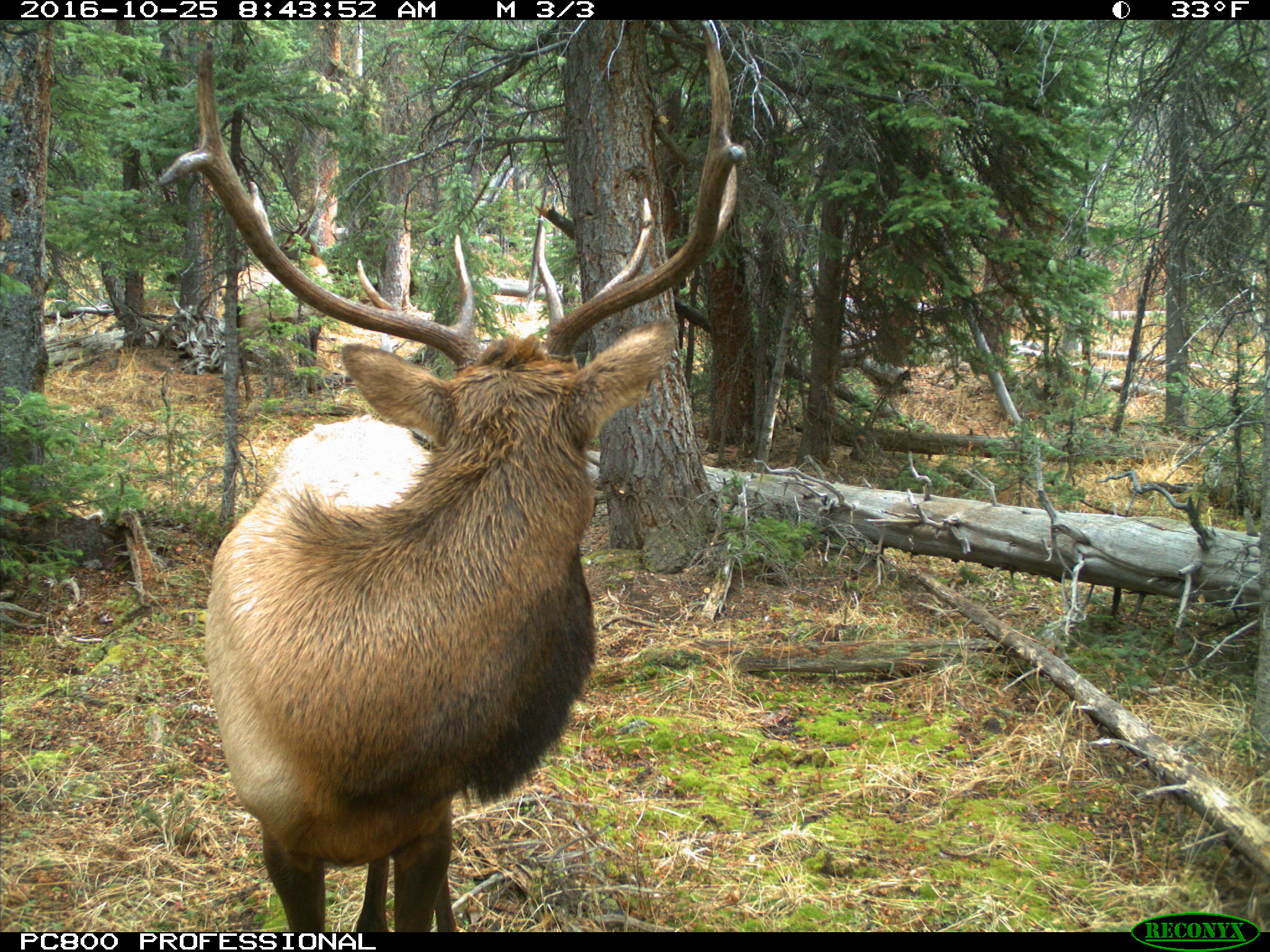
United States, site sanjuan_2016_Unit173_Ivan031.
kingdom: Animalia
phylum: Chordata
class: Mammalia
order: Artiodactyla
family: Cervidae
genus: Cervus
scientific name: Cervus elaphus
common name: red deer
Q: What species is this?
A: Cervus elaphus (red deer).